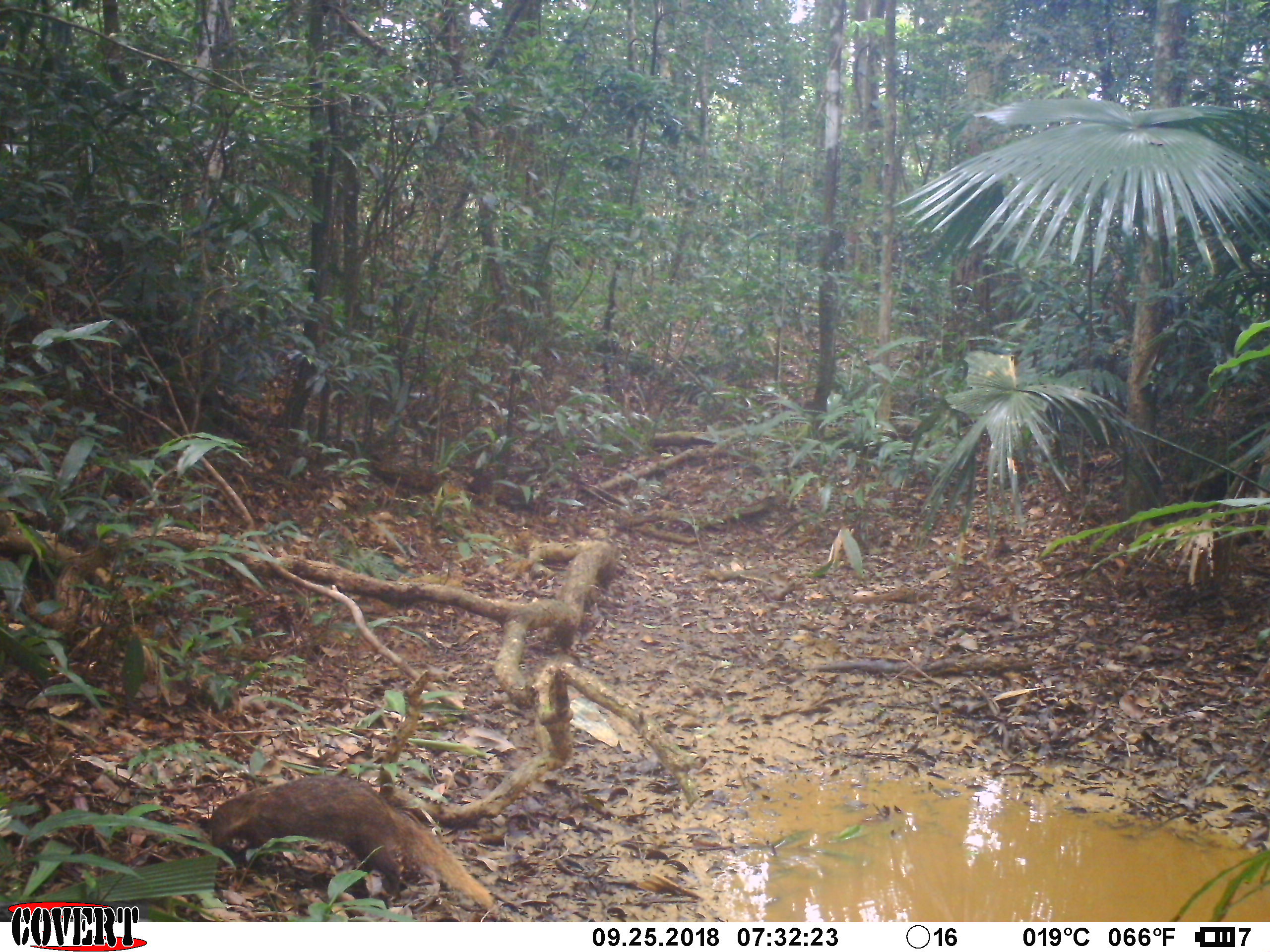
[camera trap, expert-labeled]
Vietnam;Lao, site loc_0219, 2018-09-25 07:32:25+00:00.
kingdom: Animalia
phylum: Chordata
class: Mammalia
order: Carnivora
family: Herpestidae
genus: Urva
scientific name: Urva urva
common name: crab-eating mongoose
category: crab eating mongoose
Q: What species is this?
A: Crab eating mongoose (crab-eating mongoose) (Urva urva).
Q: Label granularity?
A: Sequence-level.